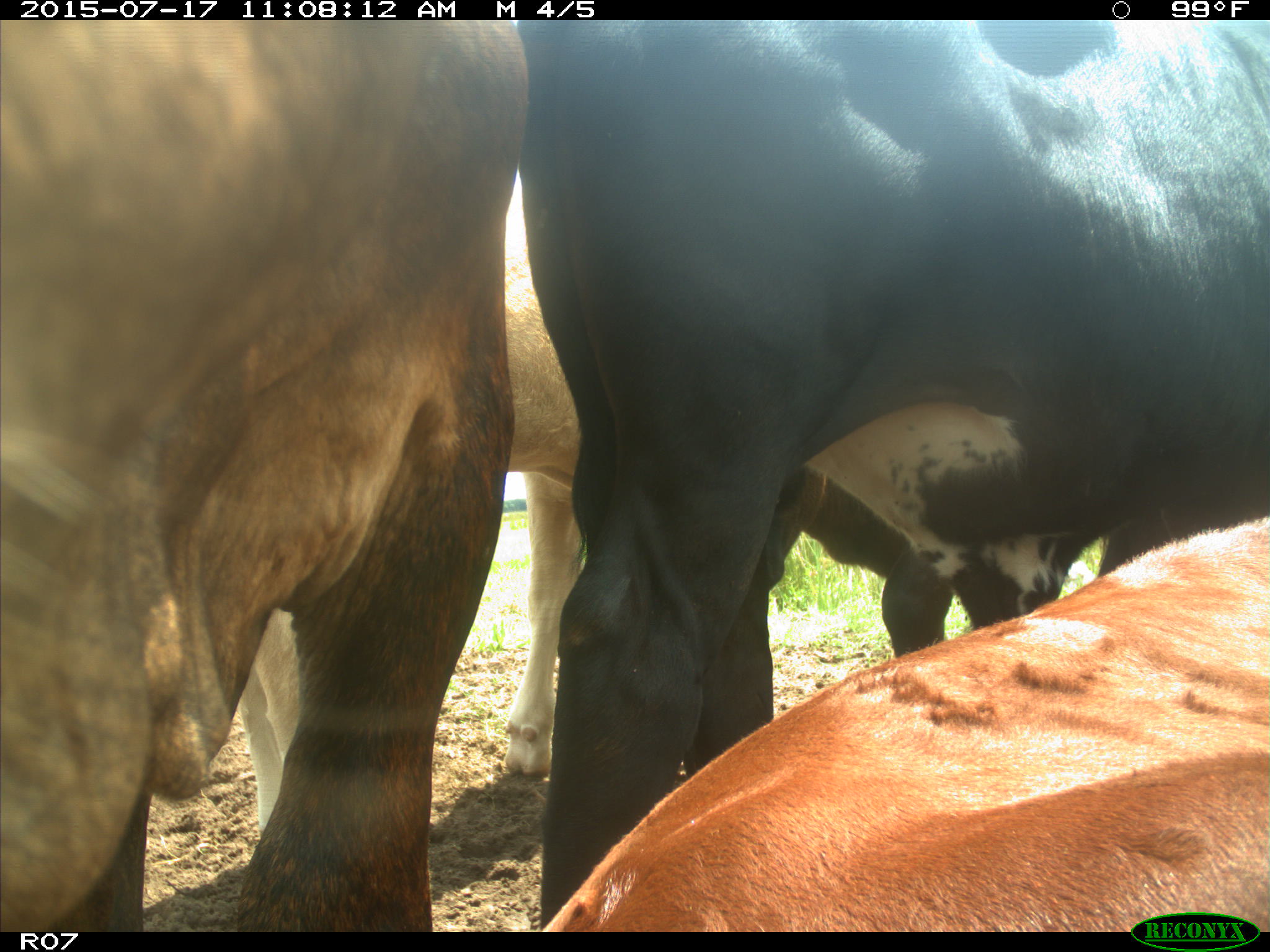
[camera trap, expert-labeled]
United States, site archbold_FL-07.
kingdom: Animalia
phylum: Chordata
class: Mammalia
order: Artiodactyla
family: Bovidae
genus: Bos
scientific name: Bos taurus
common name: domestic cow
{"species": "Bos taurus (domestic cow)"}